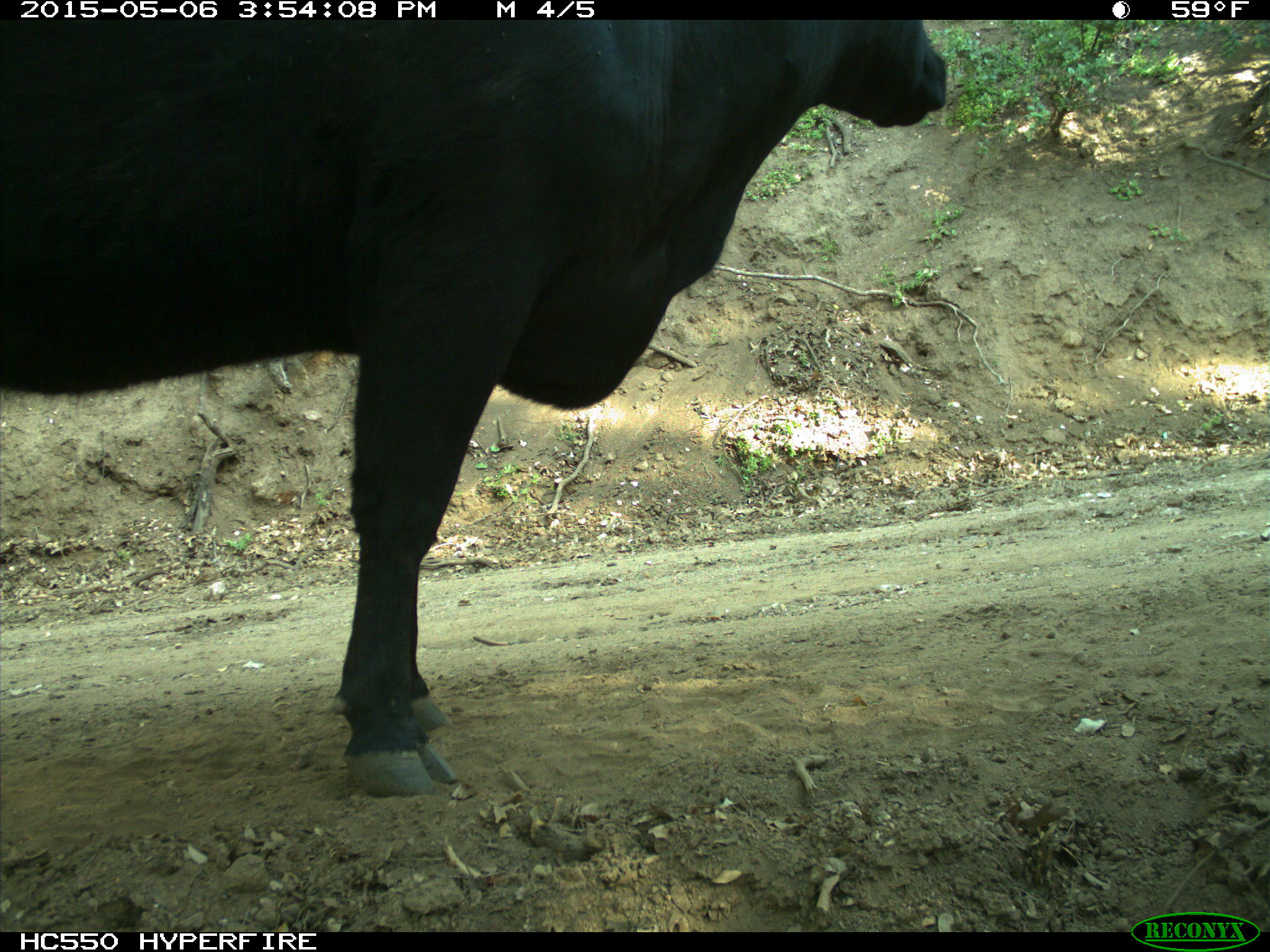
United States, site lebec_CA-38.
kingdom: Animalia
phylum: Chordata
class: Mammalia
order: Artiodactyla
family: Bovidae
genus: Bos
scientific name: Bos taurus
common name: domestic cow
Bos taurus (domestic cow).